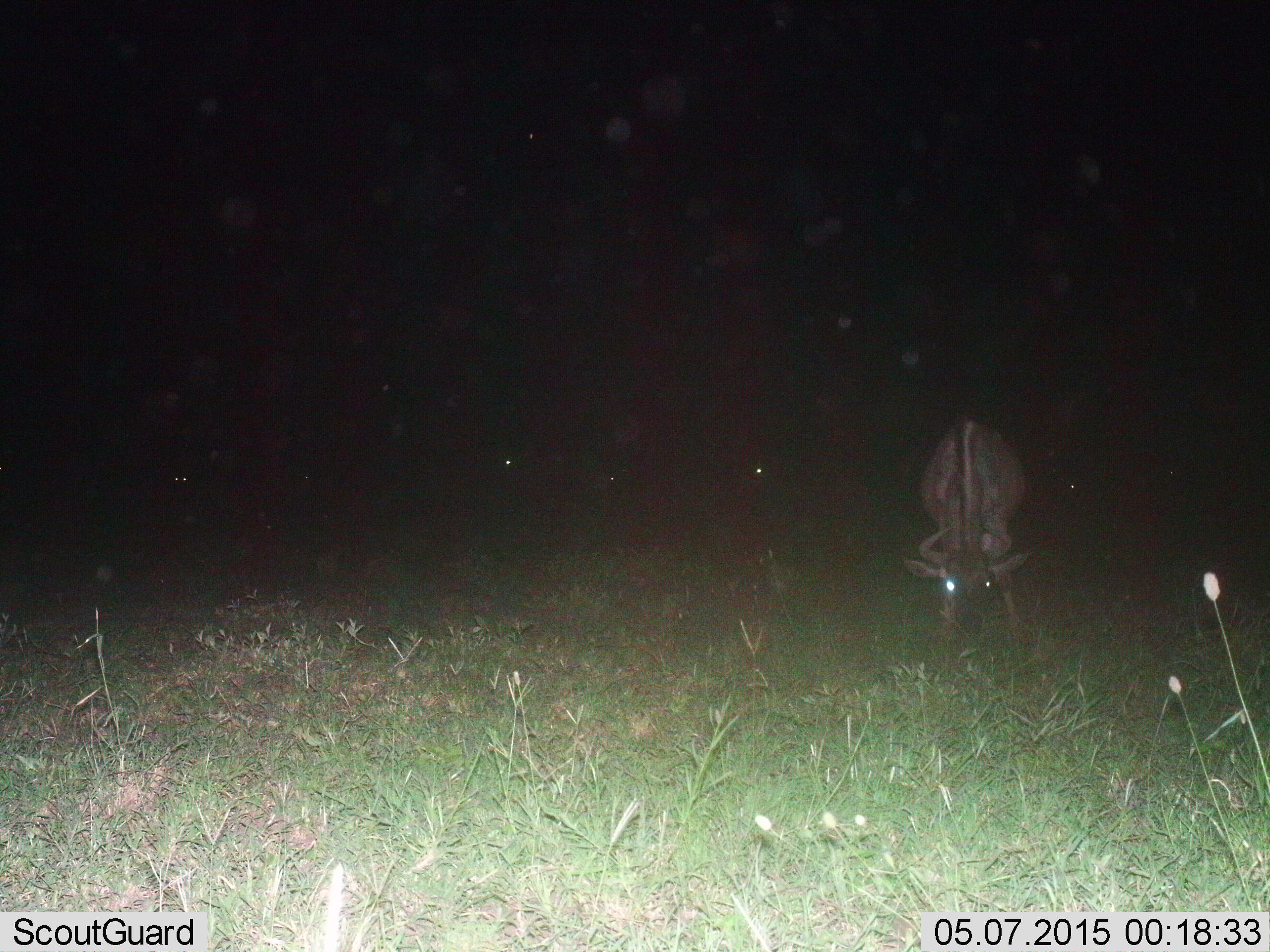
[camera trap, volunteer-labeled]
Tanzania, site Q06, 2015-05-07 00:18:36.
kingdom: Animalia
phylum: Chordata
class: Mammalia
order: Artiodactyla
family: Bovidae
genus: Connochaetes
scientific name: Connochaetes taurinus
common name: blue wildebeest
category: wildebeest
Wildebeest (blue wildebeest) (Connochaetes taurinus), count 3. Behavior (volunteer vote fractions): standing 10%, resting 0%, moving 0%, interacting 0%. Young present (vote fraction): 0%. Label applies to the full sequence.